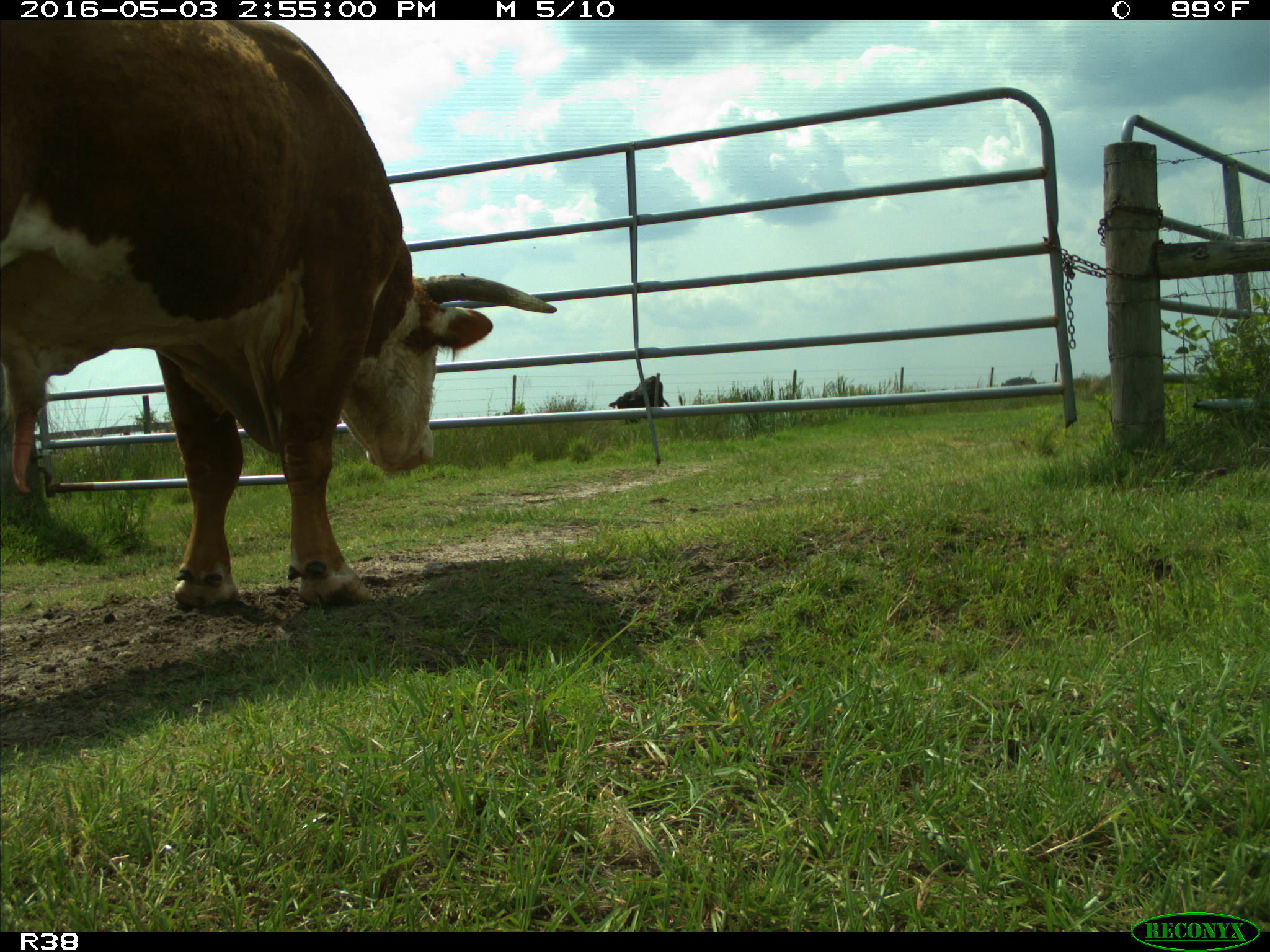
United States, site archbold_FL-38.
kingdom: Animalia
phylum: Chordata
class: Mammalia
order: Artiodactyla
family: Bovidae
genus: Bos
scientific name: Bos taurus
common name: domestic cow